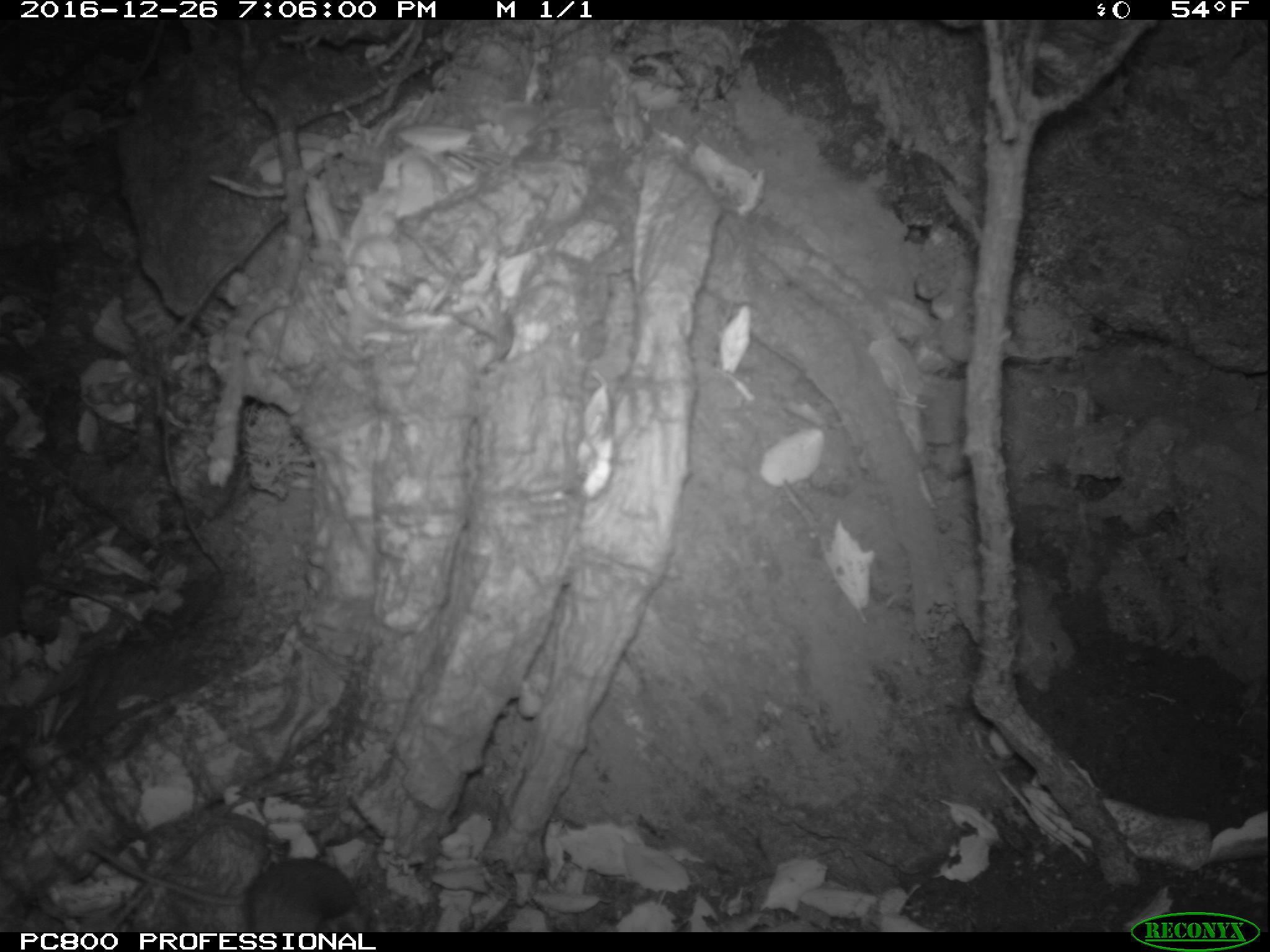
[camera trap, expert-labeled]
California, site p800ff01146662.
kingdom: Animalia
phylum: Chordata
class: Mammalia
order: Rodentia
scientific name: Rodentia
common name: rodent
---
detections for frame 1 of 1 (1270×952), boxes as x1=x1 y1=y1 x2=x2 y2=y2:
rodent: x1=78 y1=842 x2=386 y2=929